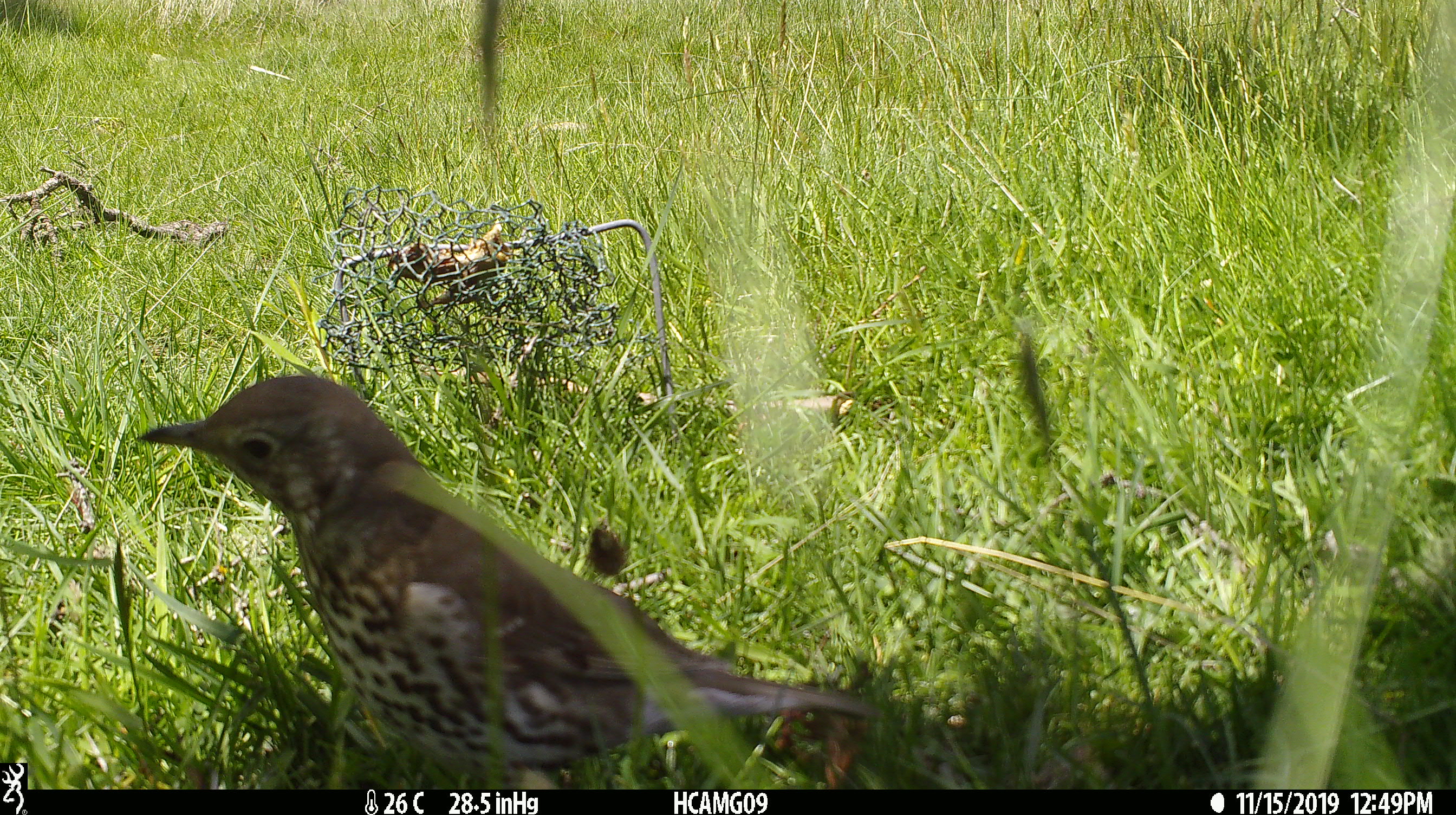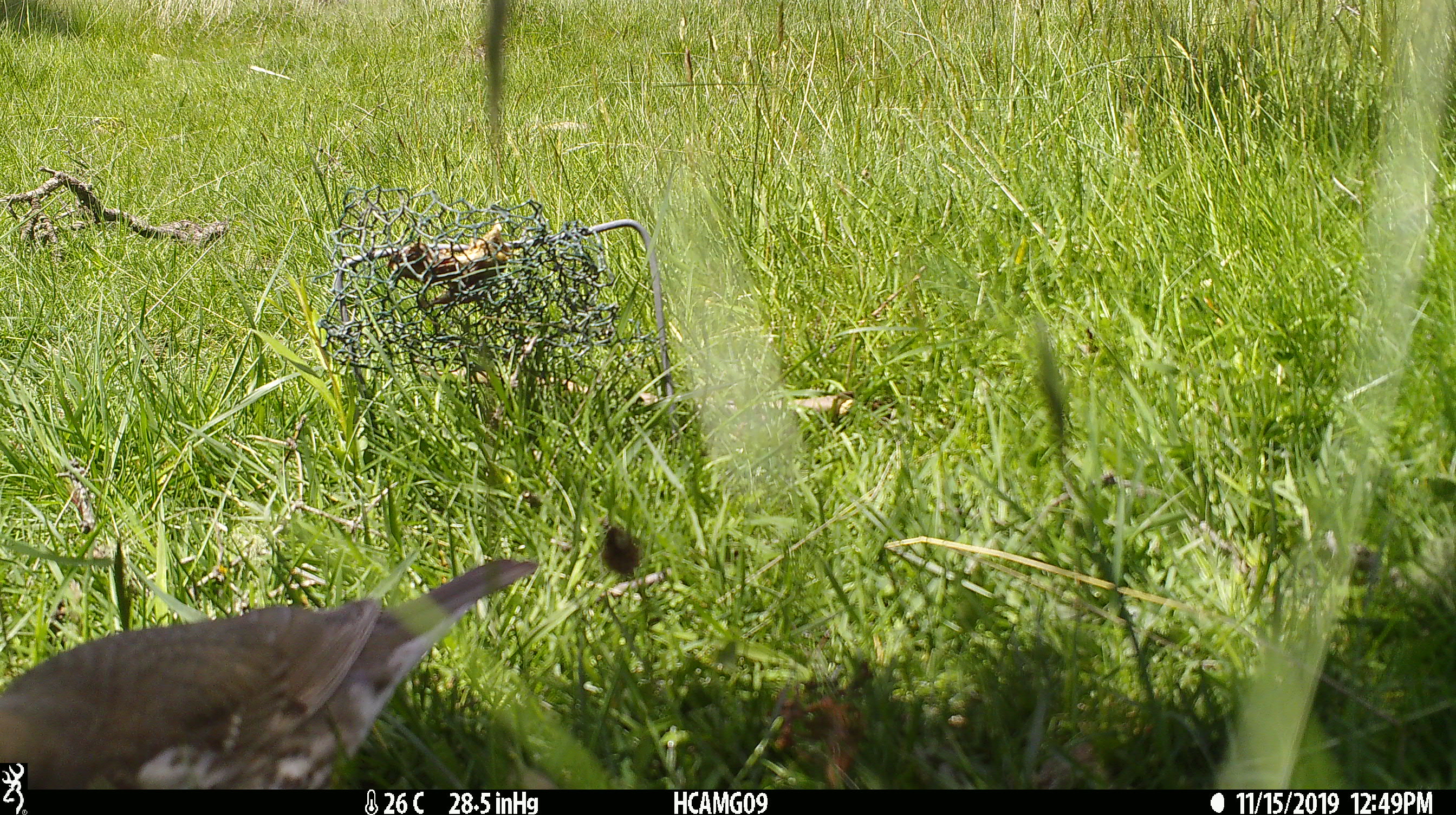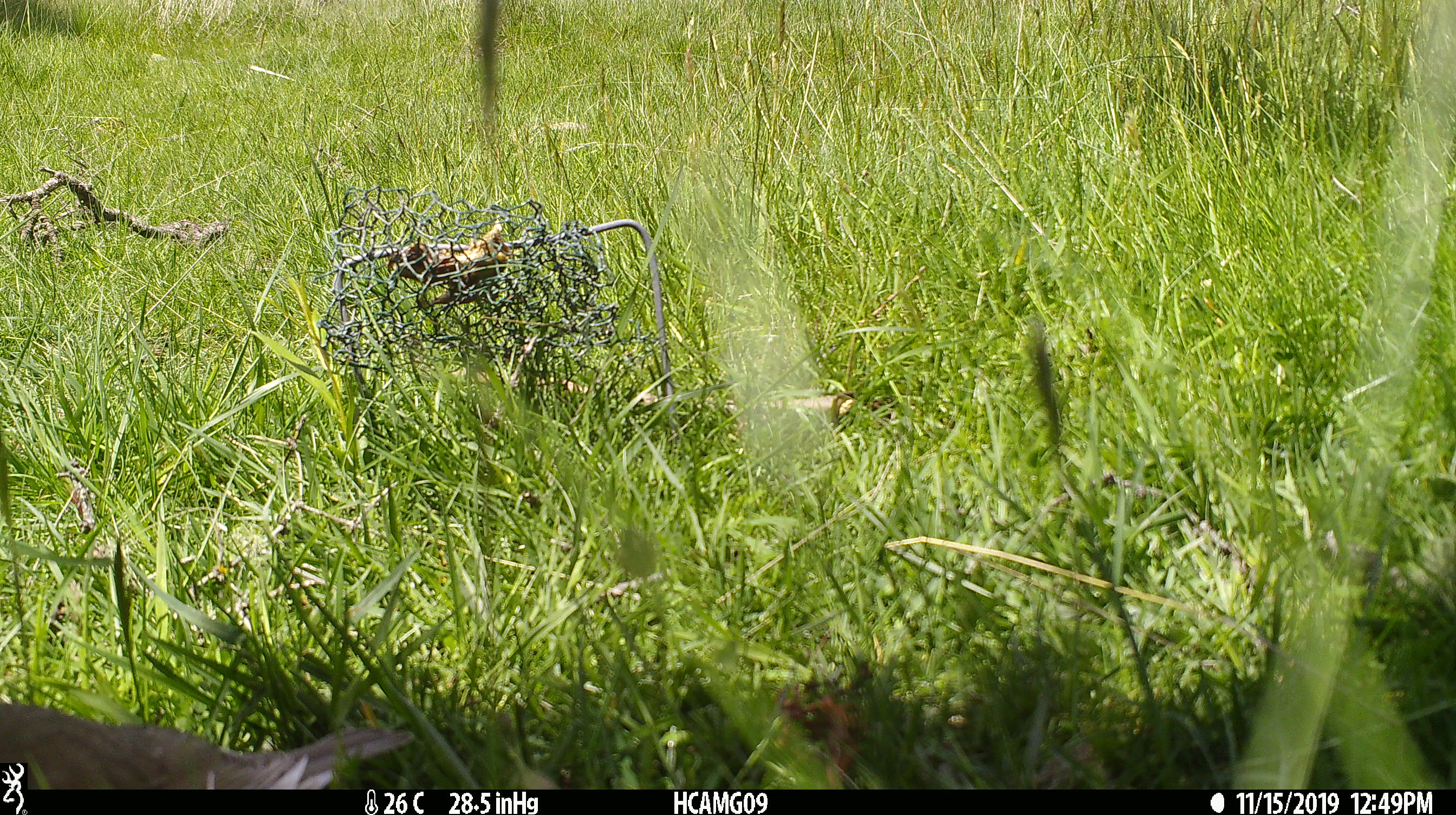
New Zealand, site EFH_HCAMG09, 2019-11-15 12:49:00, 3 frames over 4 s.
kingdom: Animalia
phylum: Chordata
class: Aves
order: Passeriformes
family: Turdidae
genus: Turdus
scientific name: Turdus philomelos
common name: song thrush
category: thrush